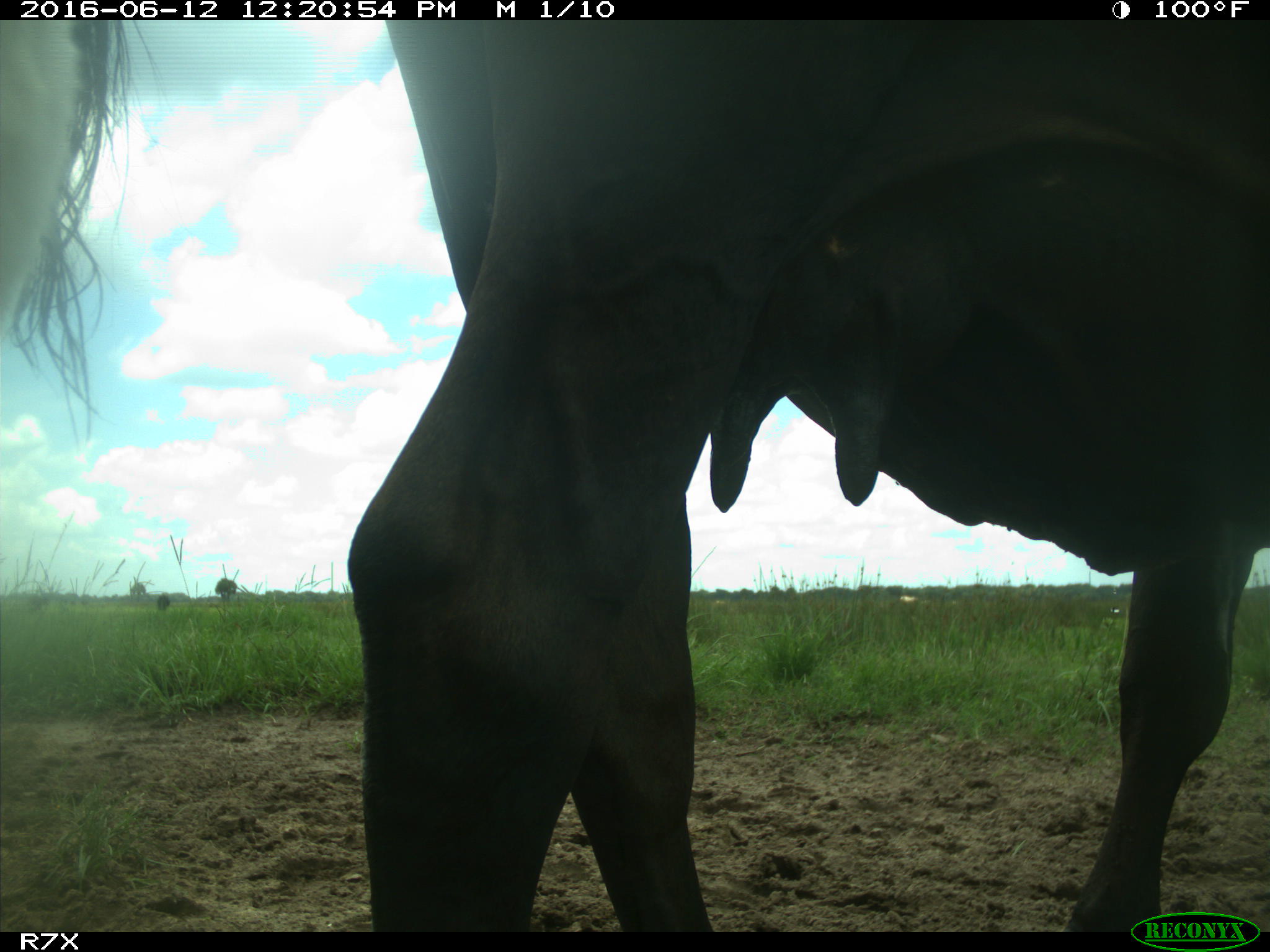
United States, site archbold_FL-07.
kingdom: Animalia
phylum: Chordata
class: Mammalia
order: Artiodactyla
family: Bovidae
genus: Bos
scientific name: Bos taurus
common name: domestic cow